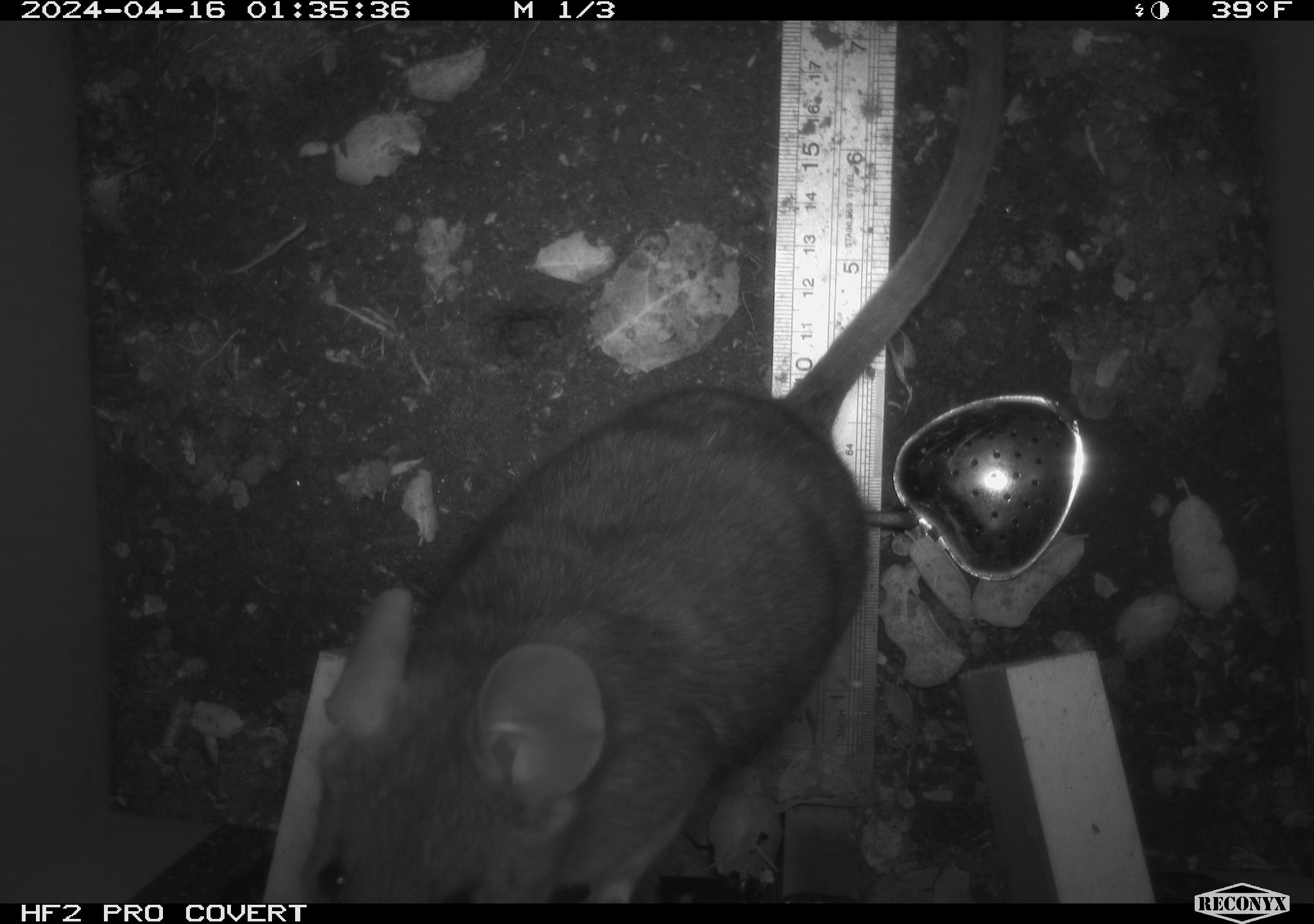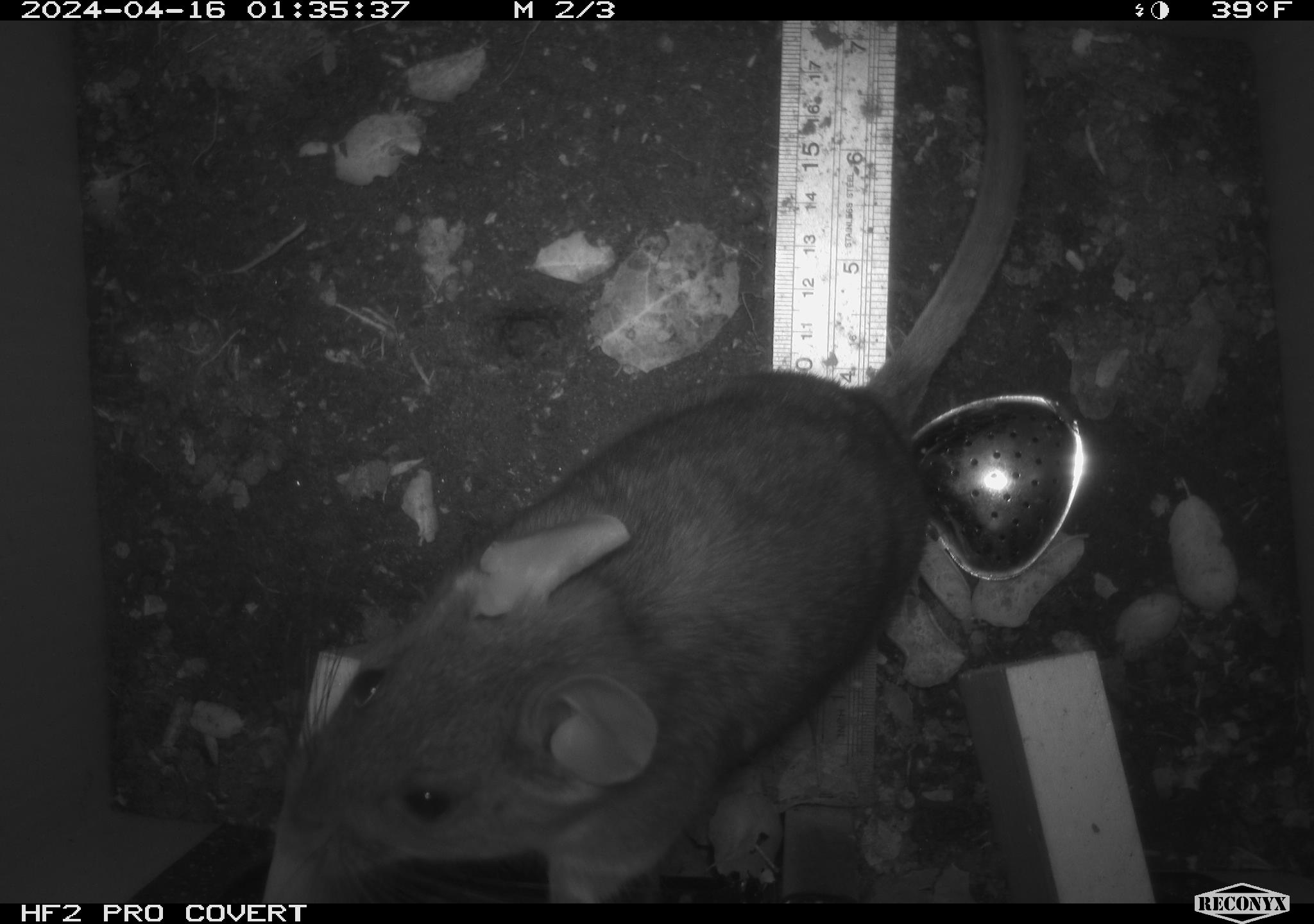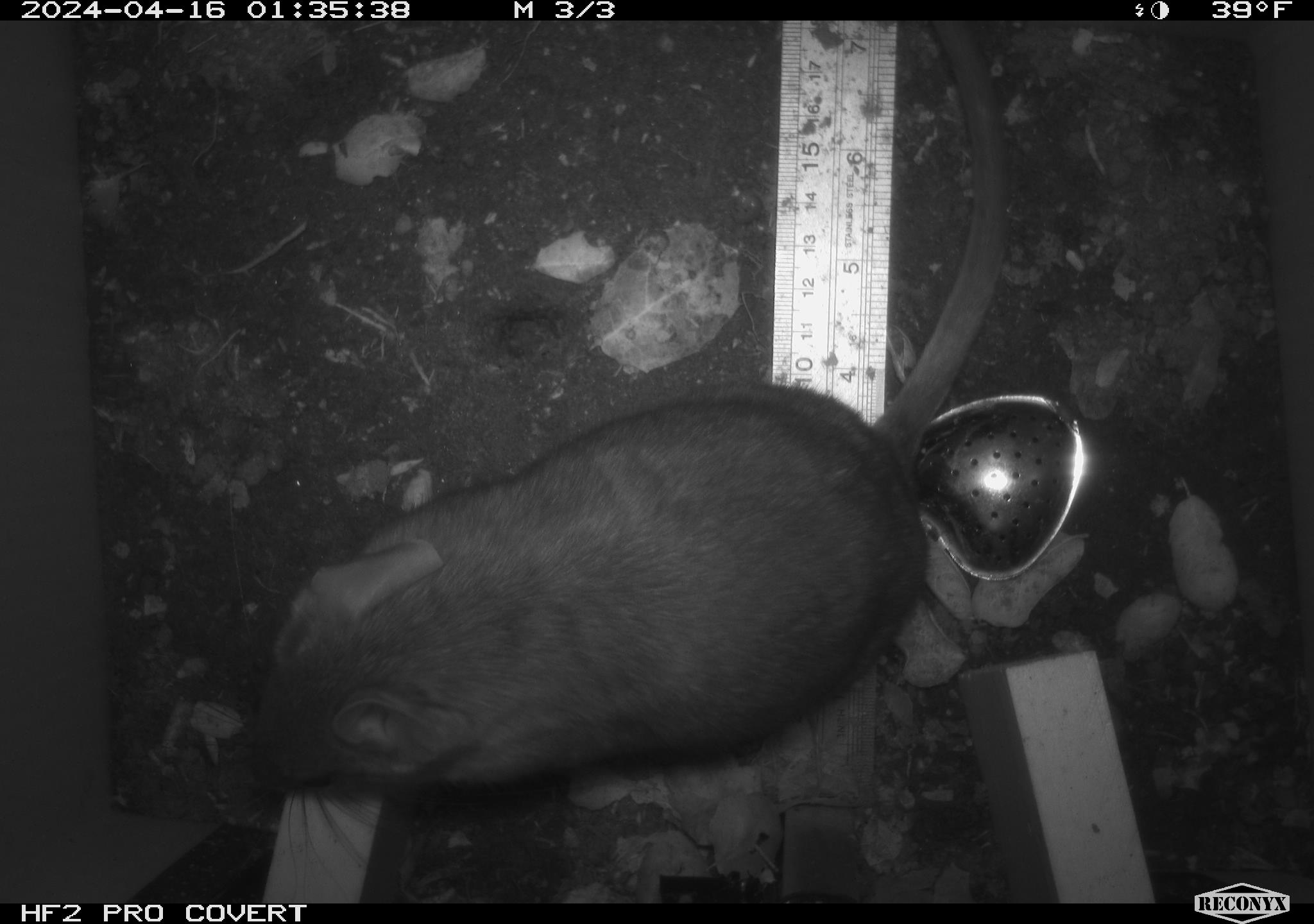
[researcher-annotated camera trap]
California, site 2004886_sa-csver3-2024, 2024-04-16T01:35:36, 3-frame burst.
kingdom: Animalia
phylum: Chordata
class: Mammalia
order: Rodentia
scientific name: Rodentia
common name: rodent